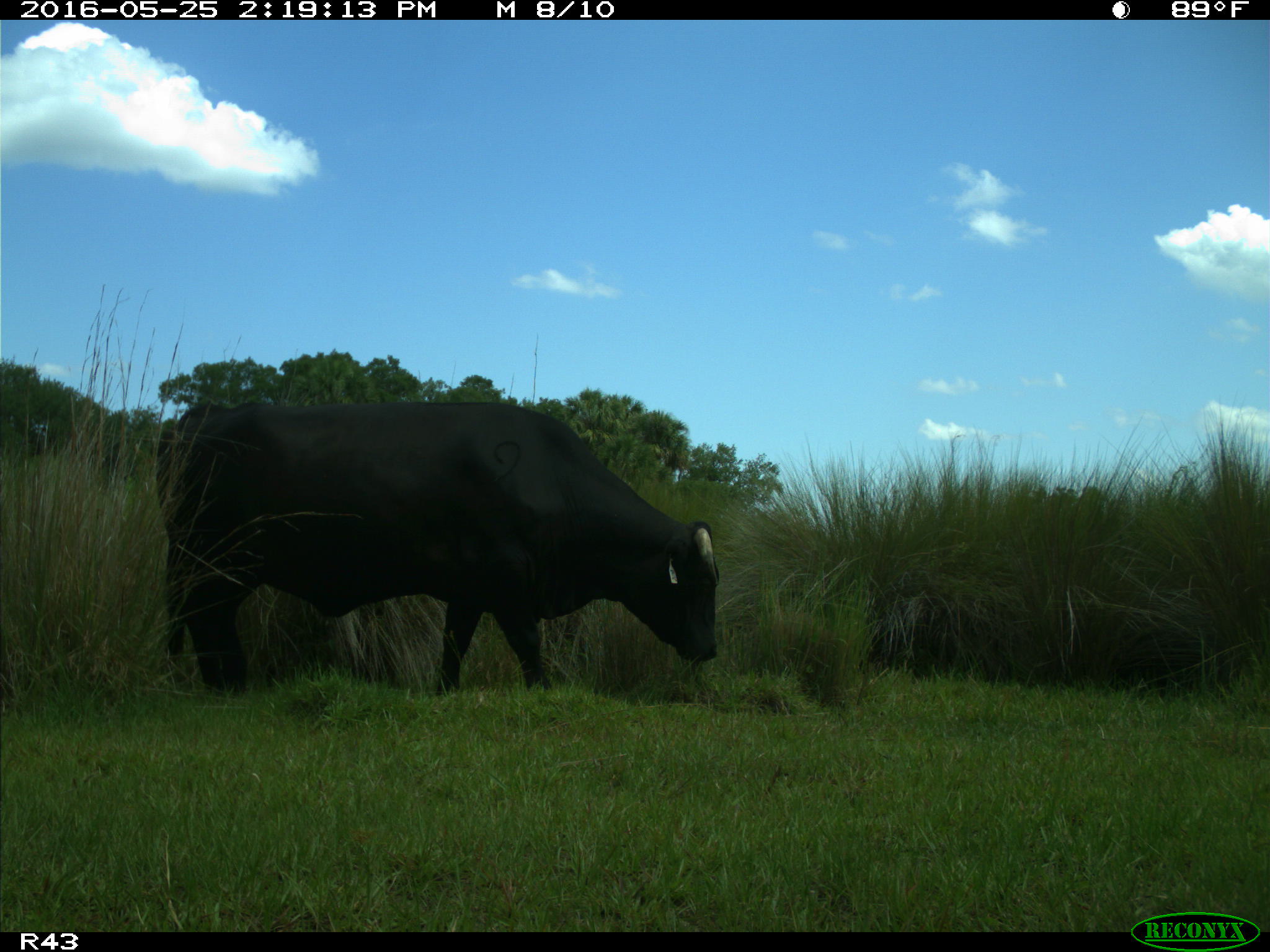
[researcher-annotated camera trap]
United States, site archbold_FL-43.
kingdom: Animalia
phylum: Chordata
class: Mammalia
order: Artiodactyla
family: Bovidae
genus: Bos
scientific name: Bos taurus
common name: domestic cow